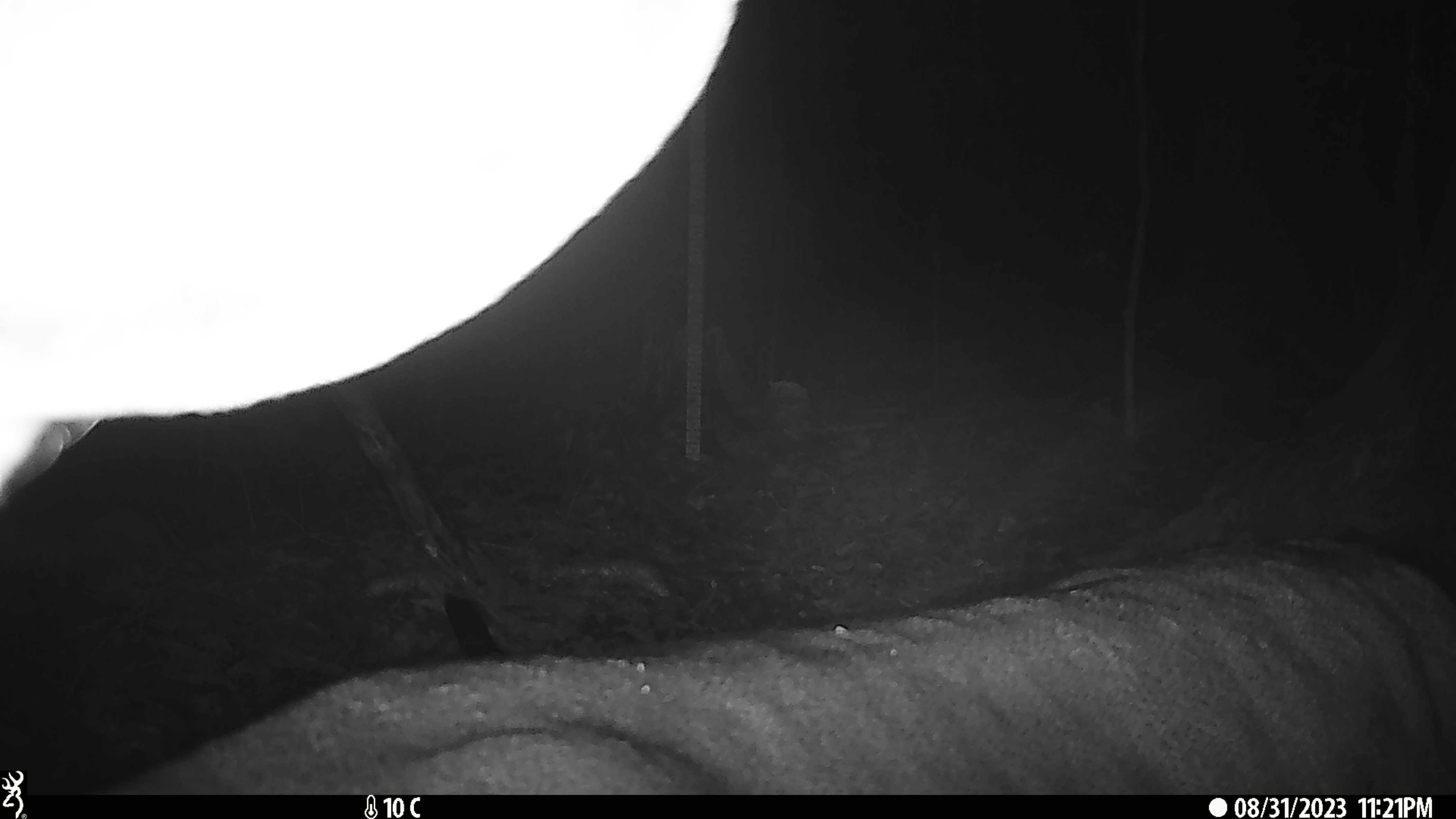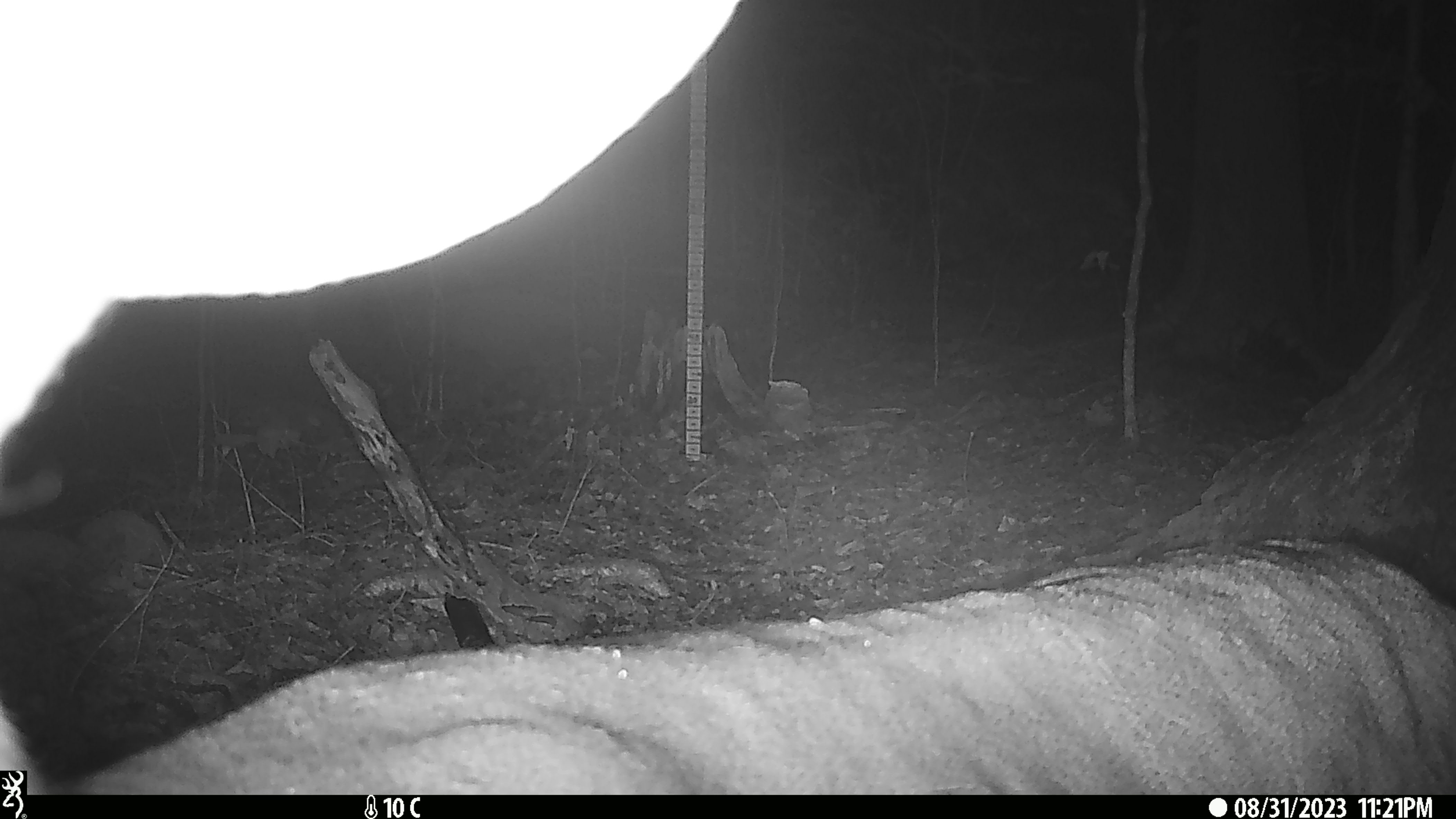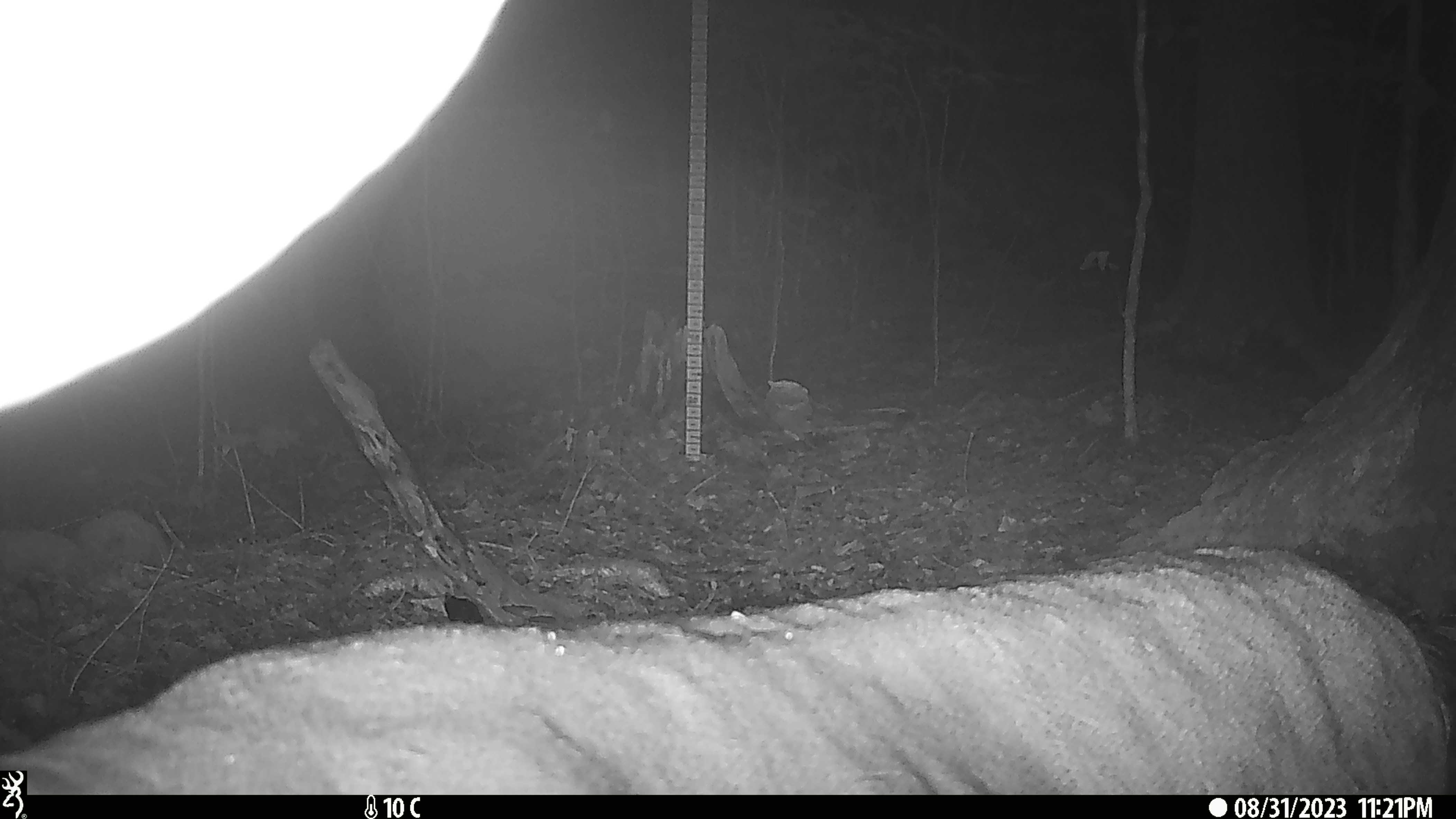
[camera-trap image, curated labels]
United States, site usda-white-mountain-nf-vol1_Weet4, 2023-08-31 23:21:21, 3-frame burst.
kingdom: Animalia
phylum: Chordata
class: Mammalia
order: Artiodactyla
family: Cervidae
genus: Odocoileus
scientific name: Odocoileus virginianus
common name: white-tailed deer